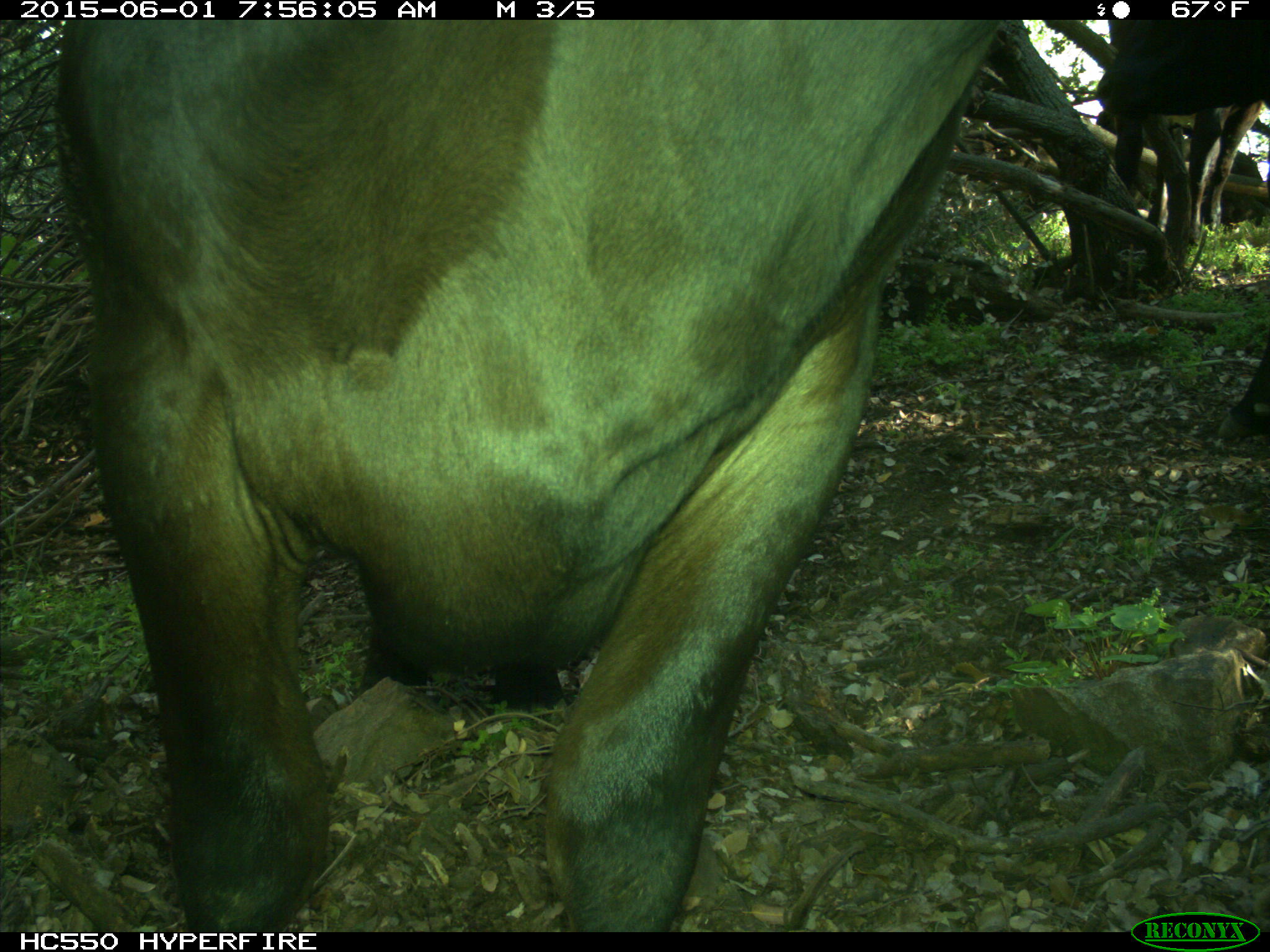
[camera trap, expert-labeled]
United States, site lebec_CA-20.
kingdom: Animalia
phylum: Chordata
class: Mammalia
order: Artiodactyla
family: Bovidae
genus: Bos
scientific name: Bos taurus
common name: domestic cow